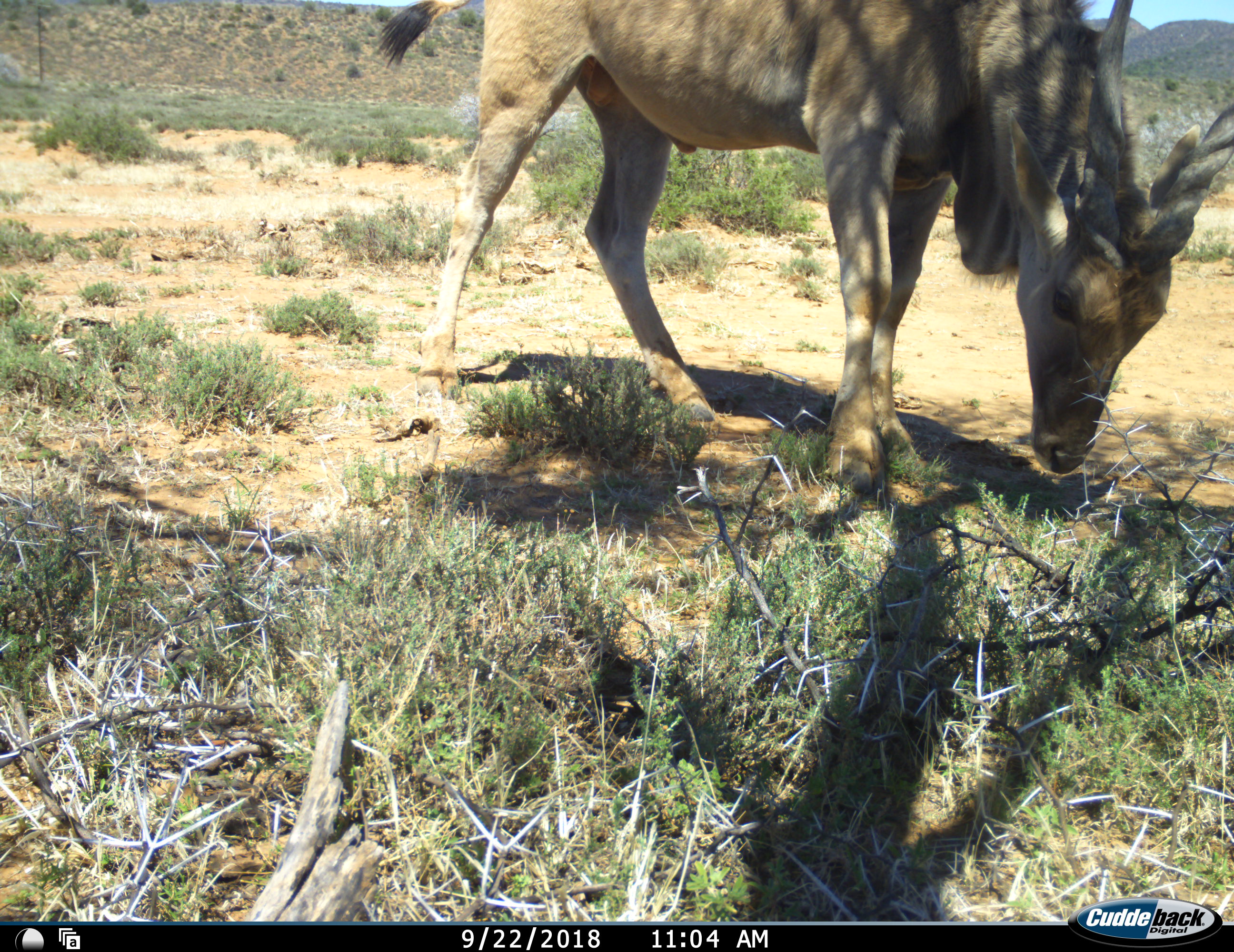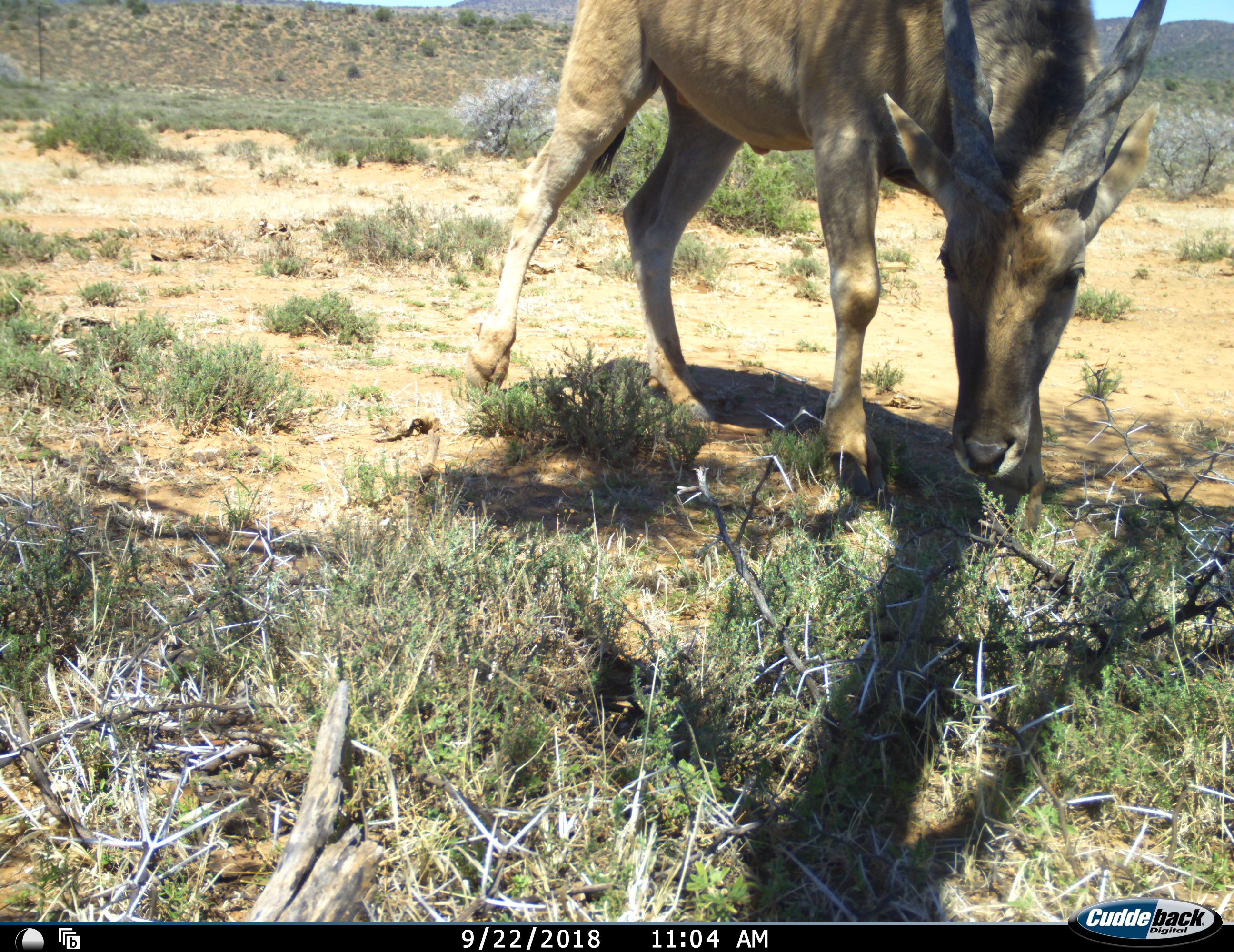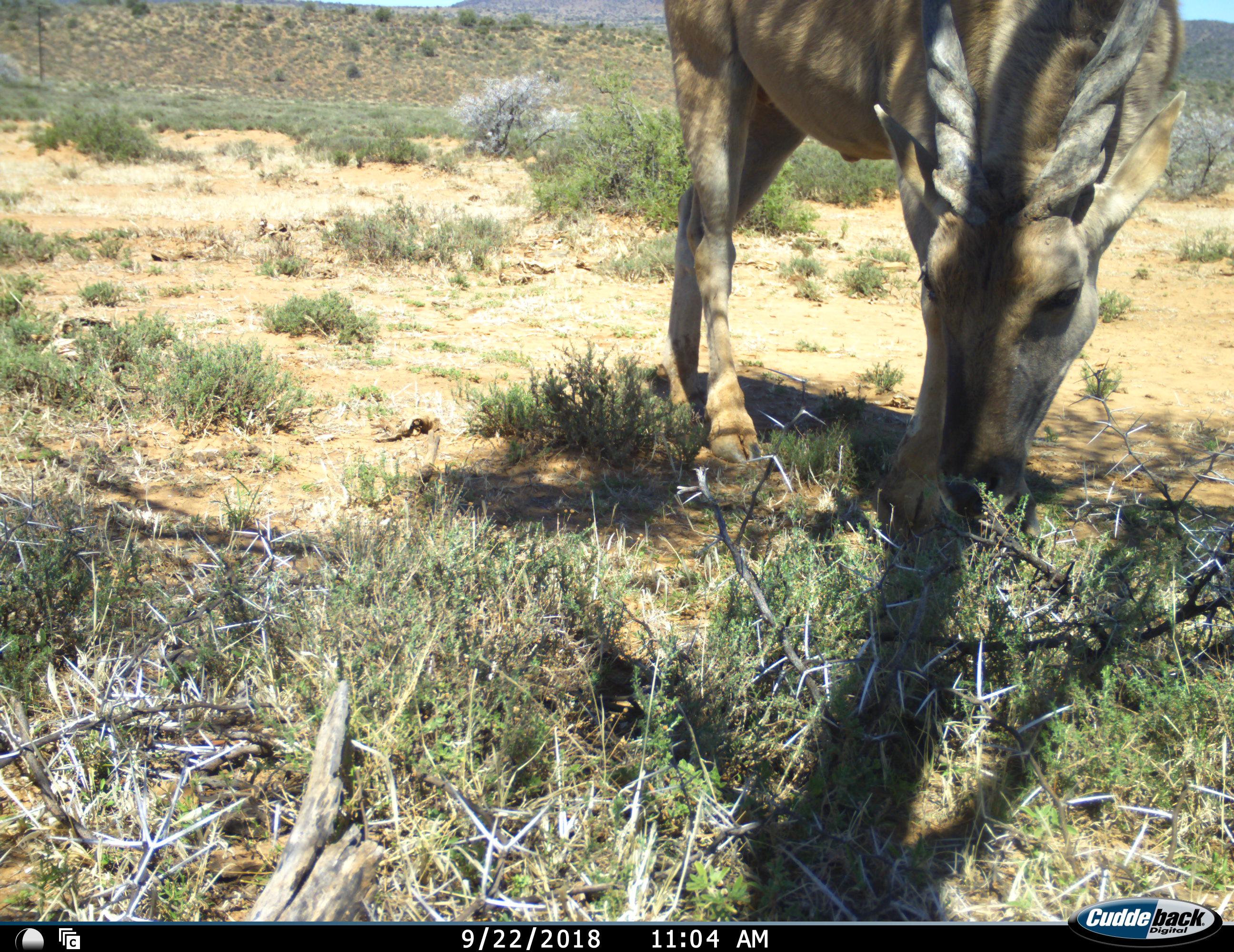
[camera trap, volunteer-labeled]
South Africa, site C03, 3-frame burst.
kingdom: Animalia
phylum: Chordata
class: Mammalia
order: Artiodactyla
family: Bovidae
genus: Tragelaphus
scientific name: Tragelaphus oryx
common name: eland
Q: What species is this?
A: Eland (Tragelaphus oryx).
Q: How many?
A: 1.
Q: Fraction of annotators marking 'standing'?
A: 38%.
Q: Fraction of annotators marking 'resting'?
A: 0%.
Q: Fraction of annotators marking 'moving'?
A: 12%.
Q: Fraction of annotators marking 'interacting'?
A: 0%.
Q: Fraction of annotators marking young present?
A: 0%.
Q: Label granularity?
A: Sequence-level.